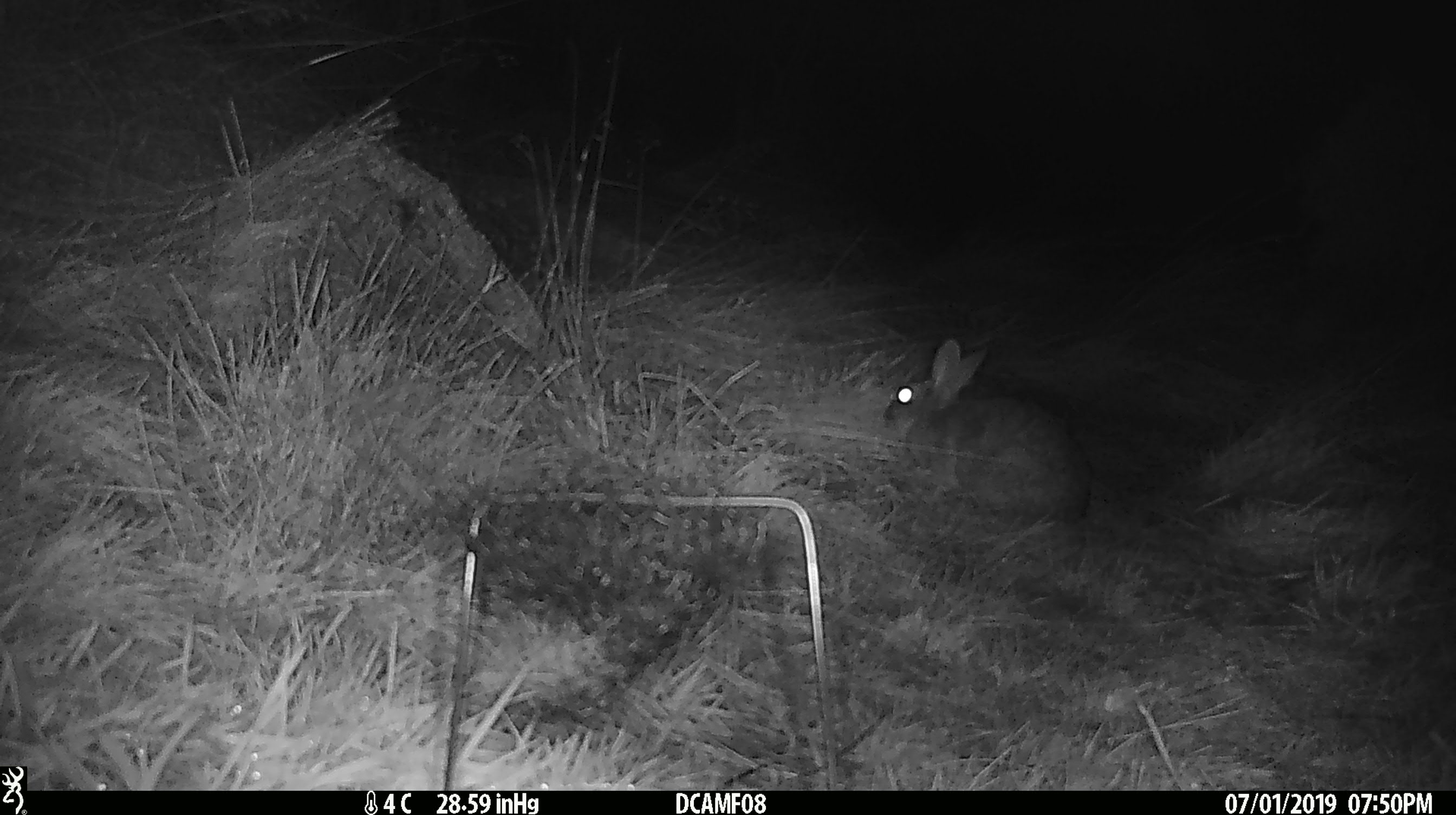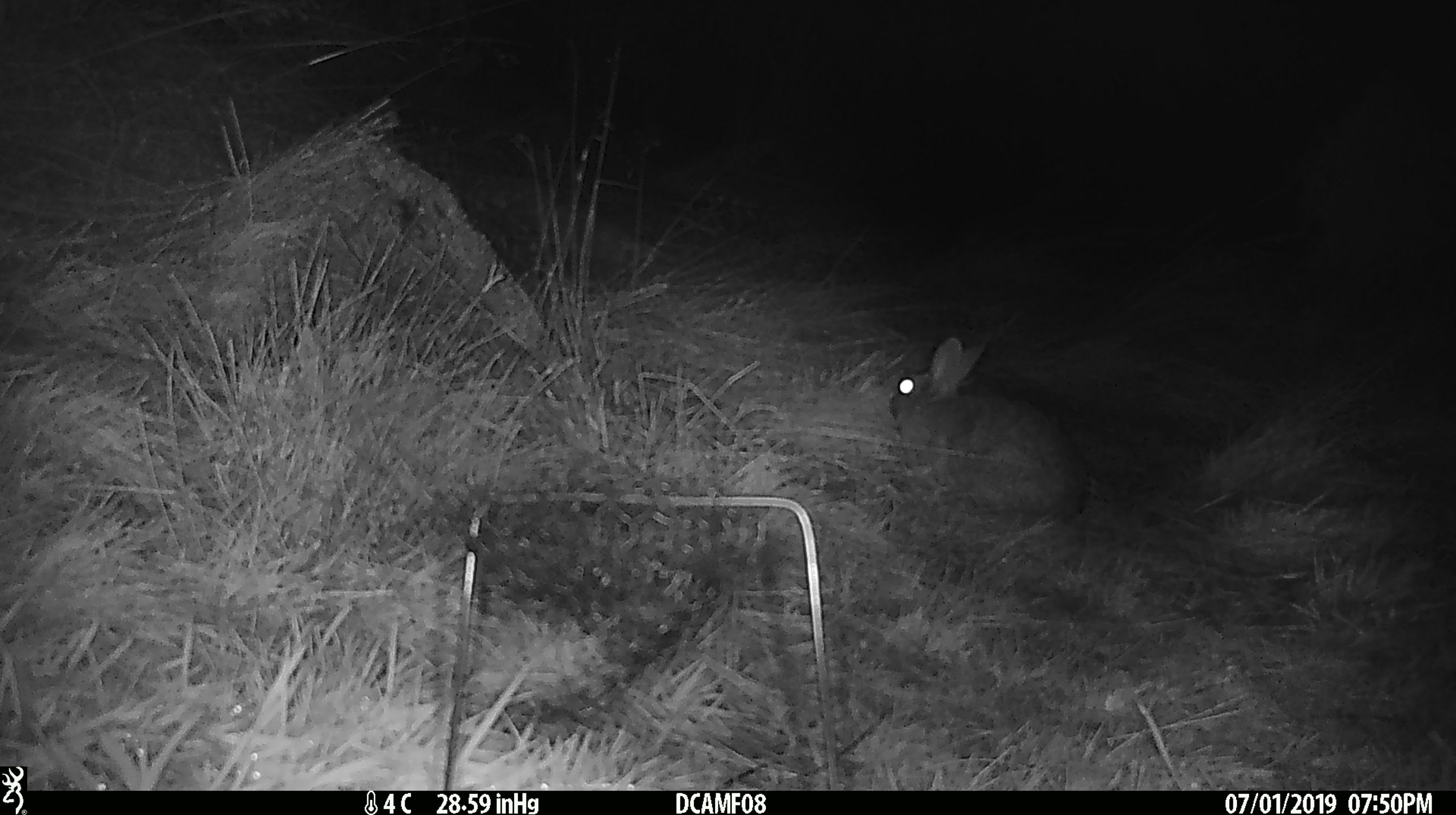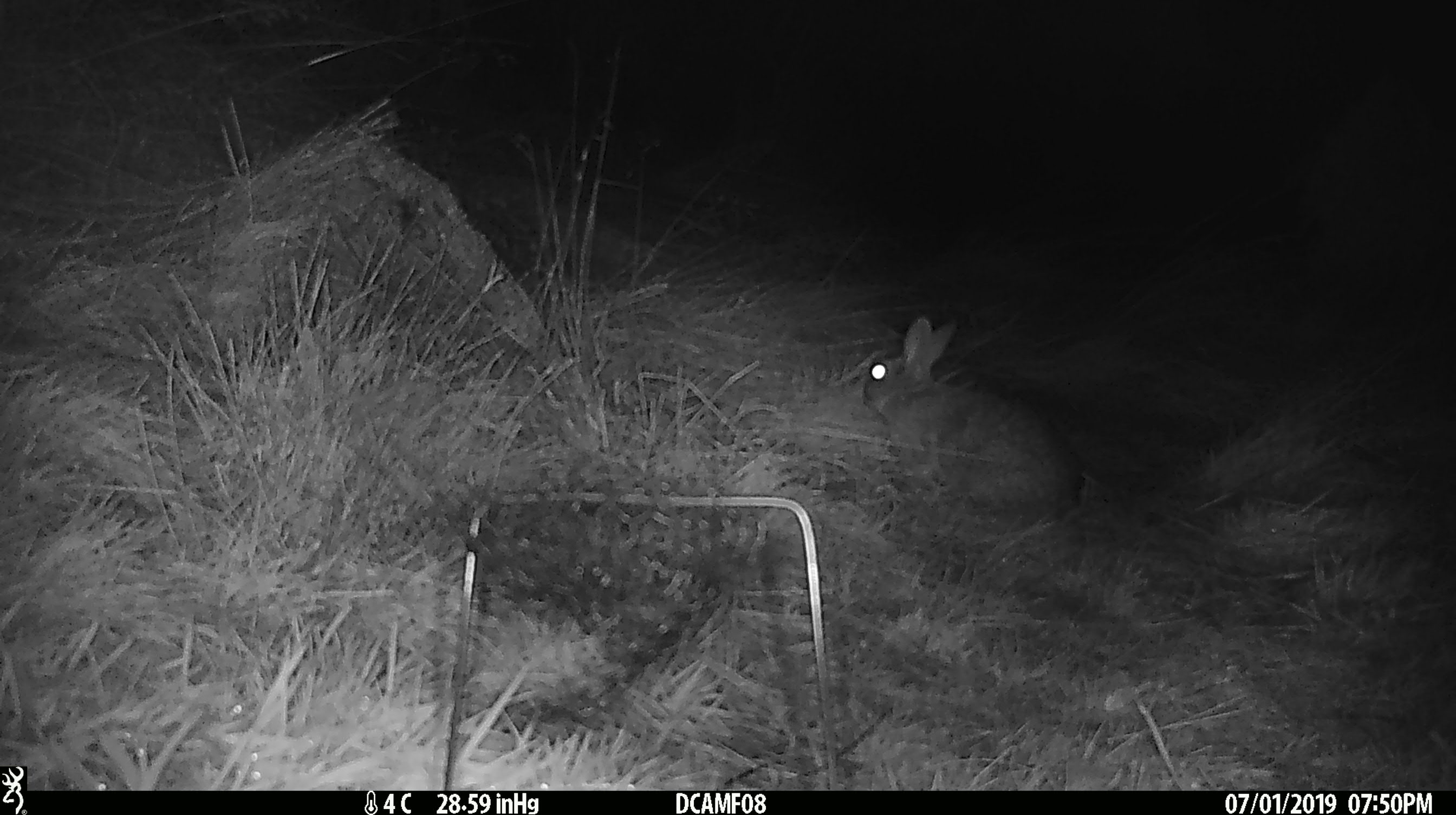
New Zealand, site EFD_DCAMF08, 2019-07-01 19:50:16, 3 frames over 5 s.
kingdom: Animalia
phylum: Chordata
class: Mammalia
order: Lagomorpha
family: Leporidae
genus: Oryctolagus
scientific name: Oryctolagus cuniculus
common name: european rabbit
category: rabbit